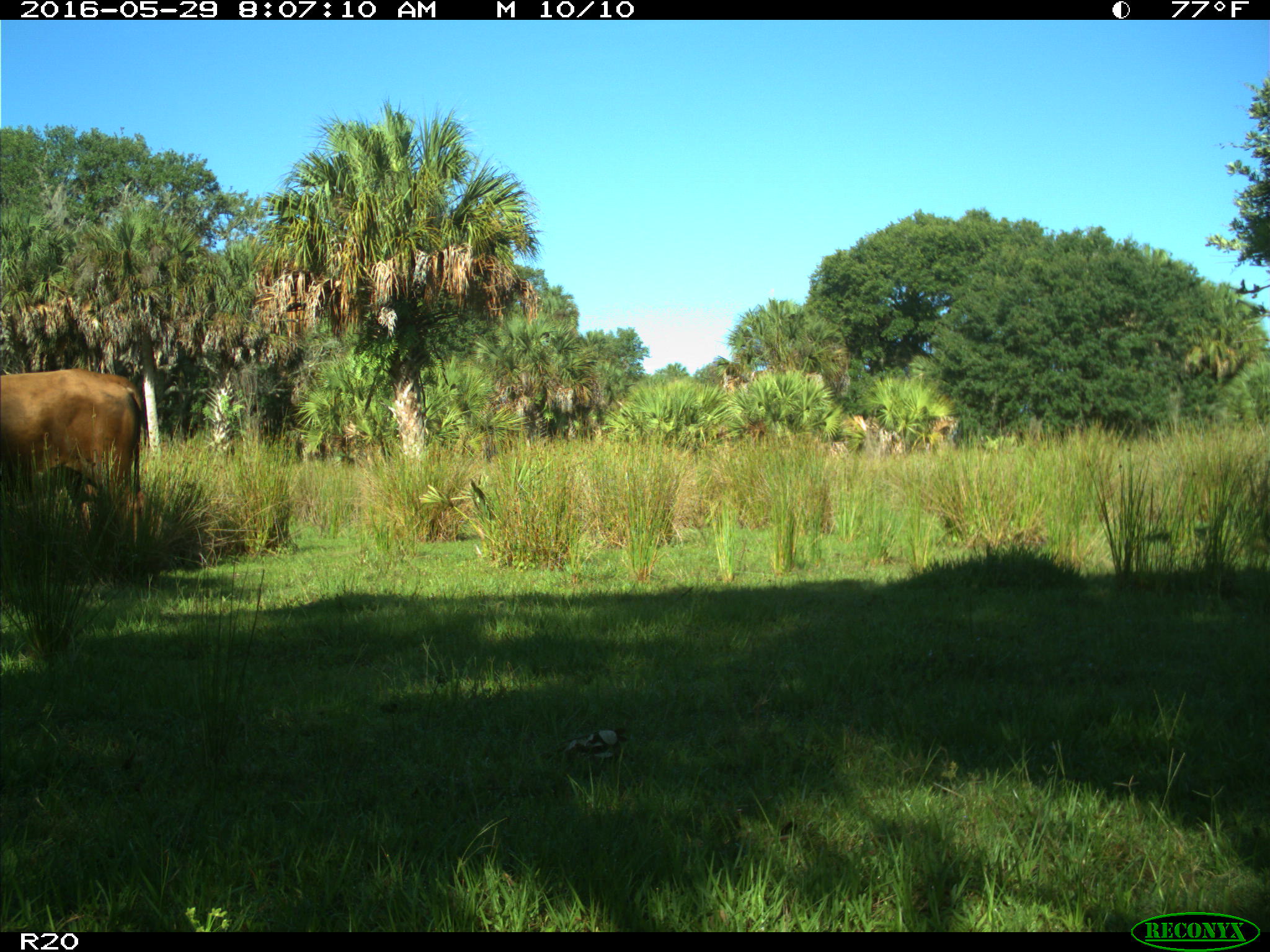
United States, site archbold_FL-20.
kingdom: Animalia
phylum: Chordata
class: Mammalia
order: Artiodactyla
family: Bovidae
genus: Bos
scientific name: Bos taurus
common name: domestic cow